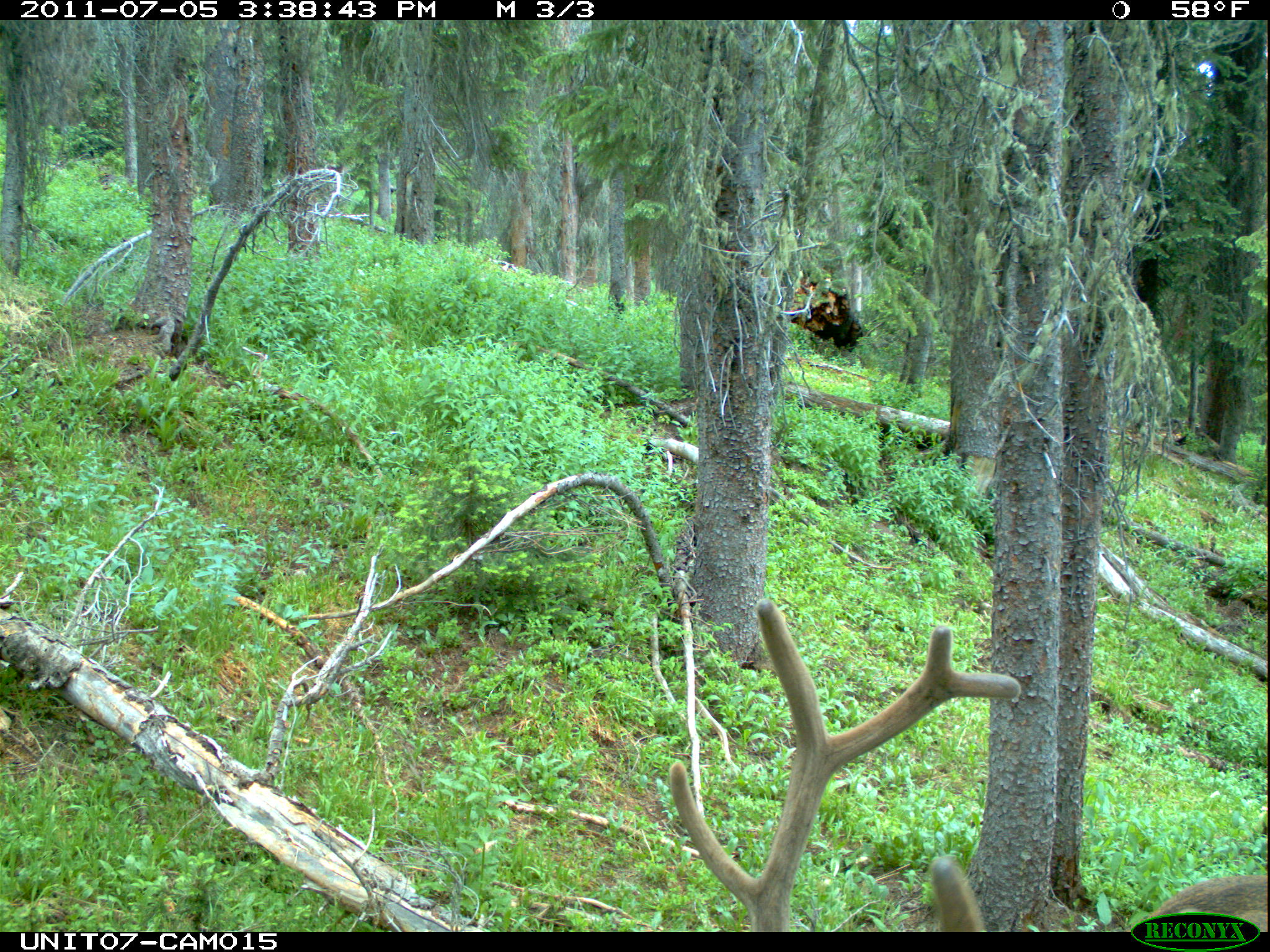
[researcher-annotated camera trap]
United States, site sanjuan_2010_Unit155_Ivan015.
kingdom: Animalia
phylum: Chordata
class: Mammalia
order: Artiodactyla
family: Cervidae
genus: Cervus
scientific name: Cervus elaphus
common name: red deer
Cervus elaphus (red deer).